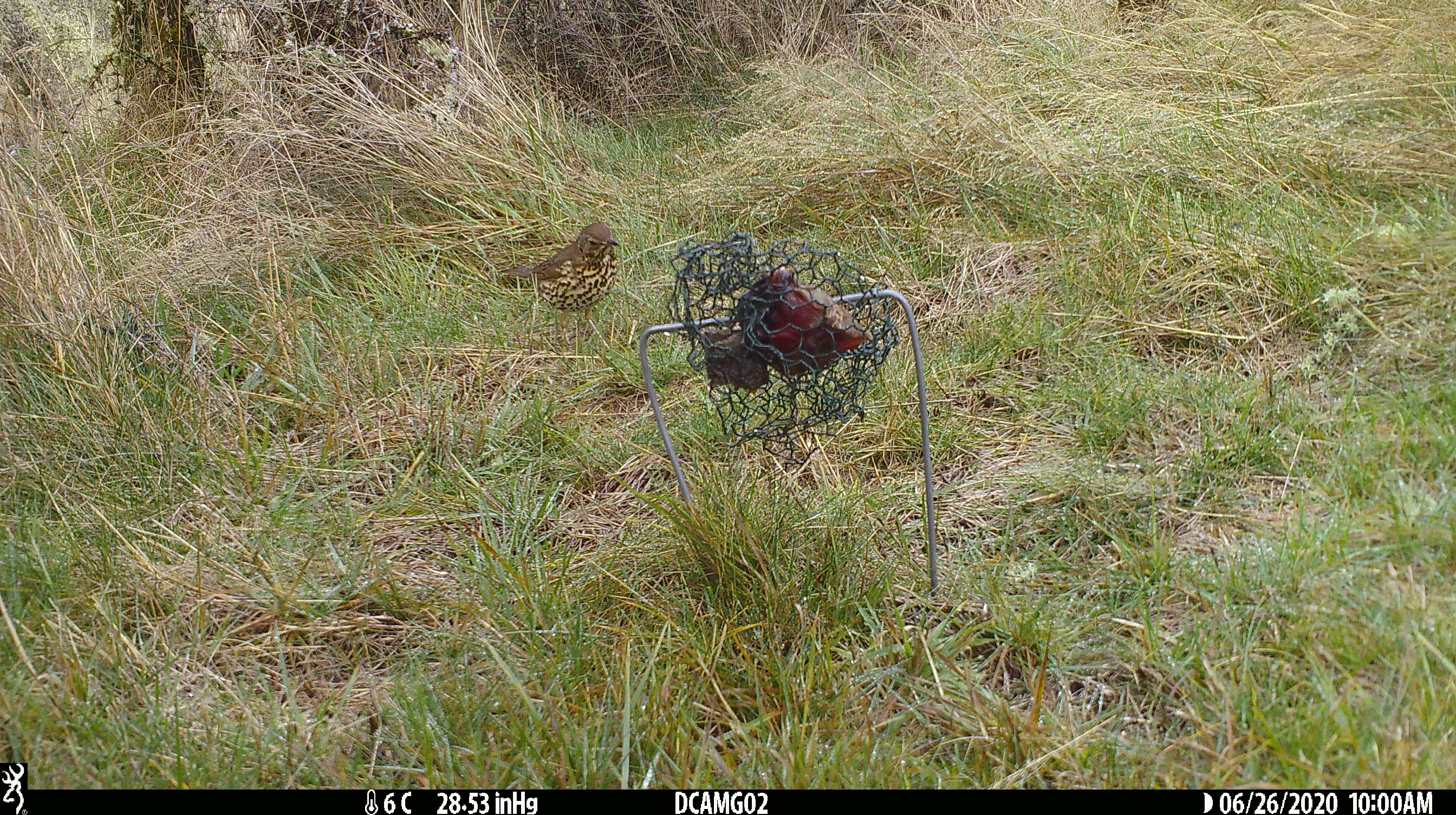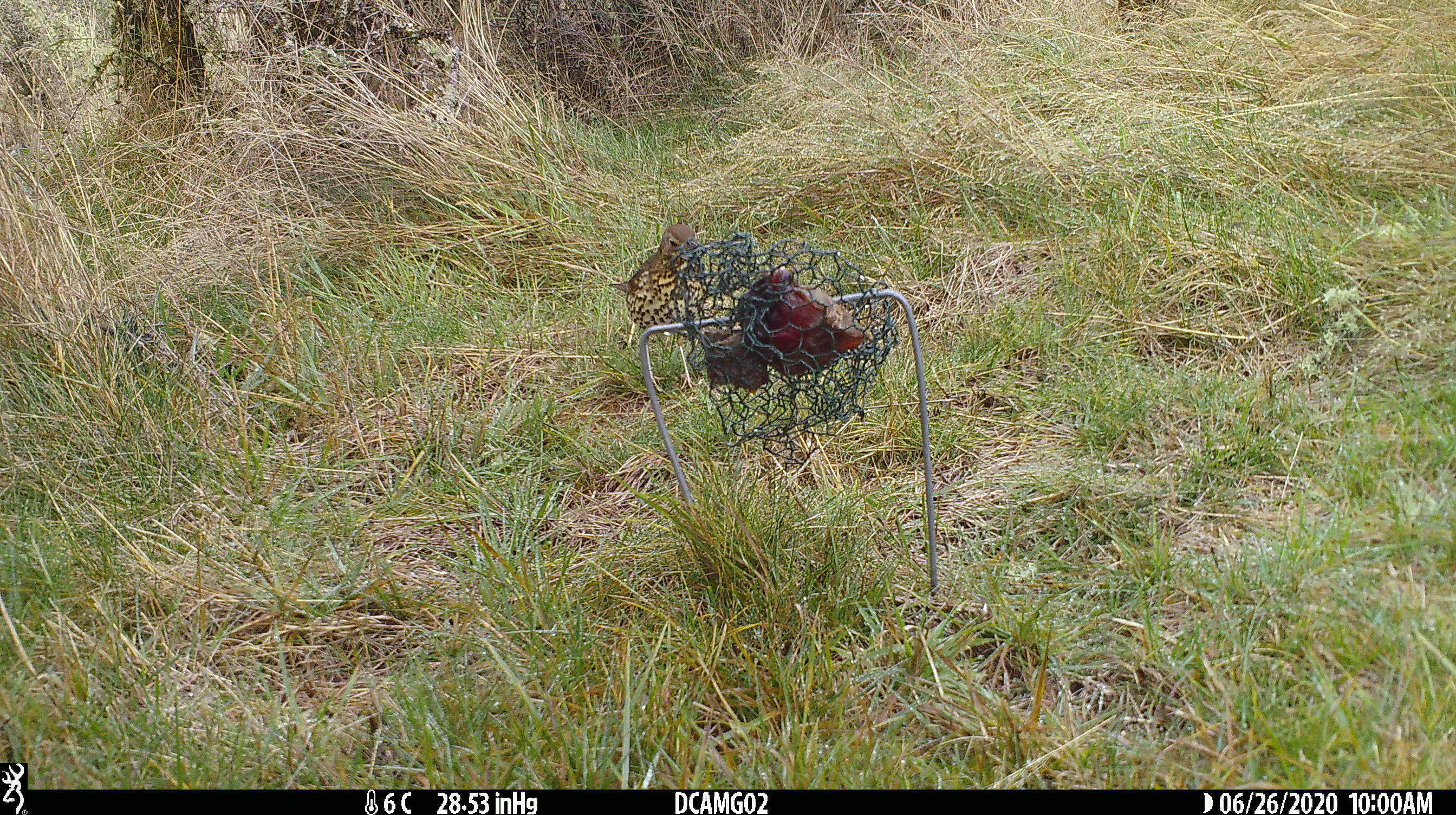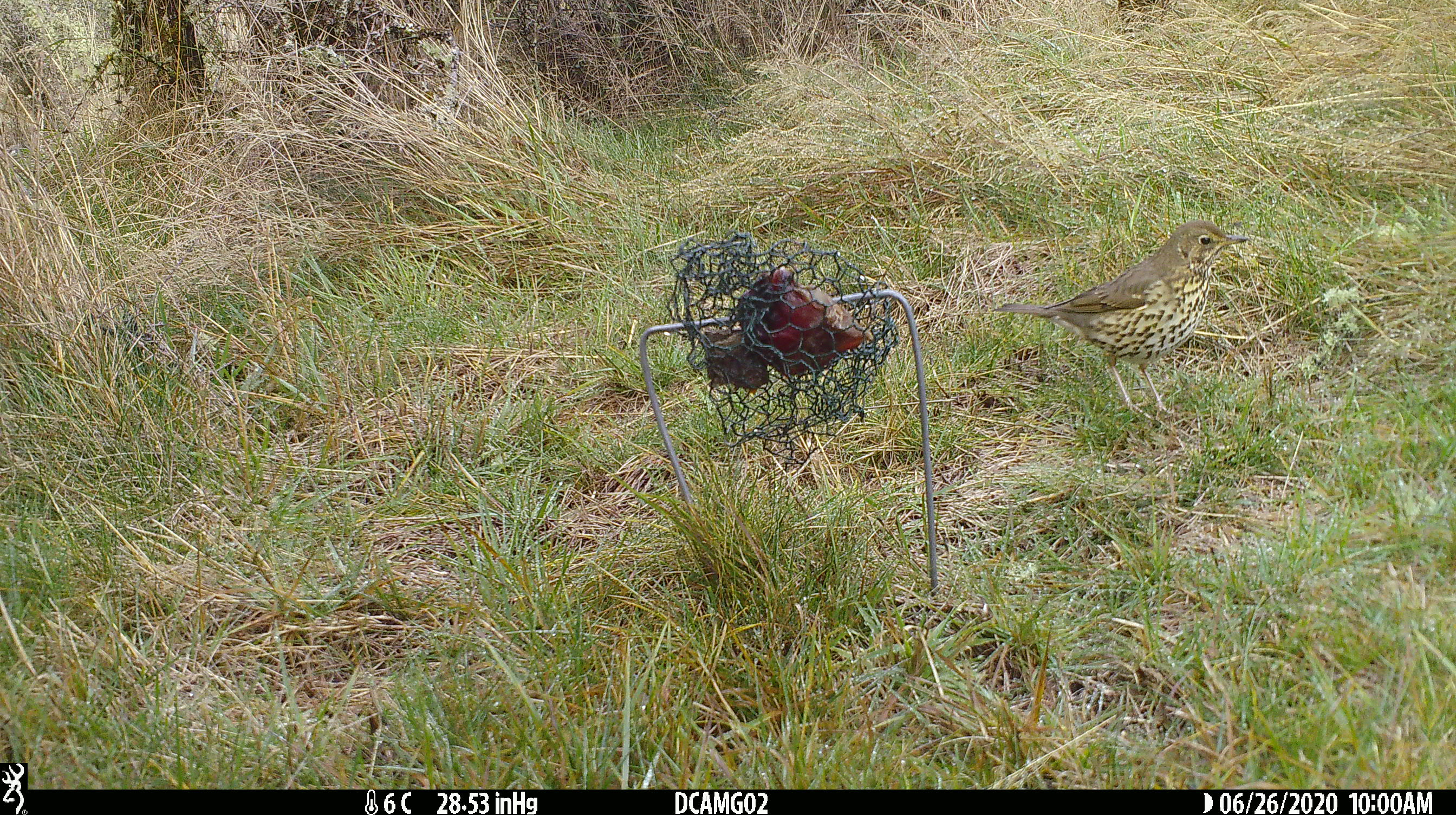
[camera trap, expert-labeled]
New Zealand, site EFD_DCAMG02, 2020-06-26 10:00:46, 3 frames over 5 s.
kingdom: Animalia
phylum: Chordata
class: Aves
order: Passeriformes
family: Turdidae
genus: Turdus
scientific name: Turdus philomelos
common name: song thrush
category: thrush